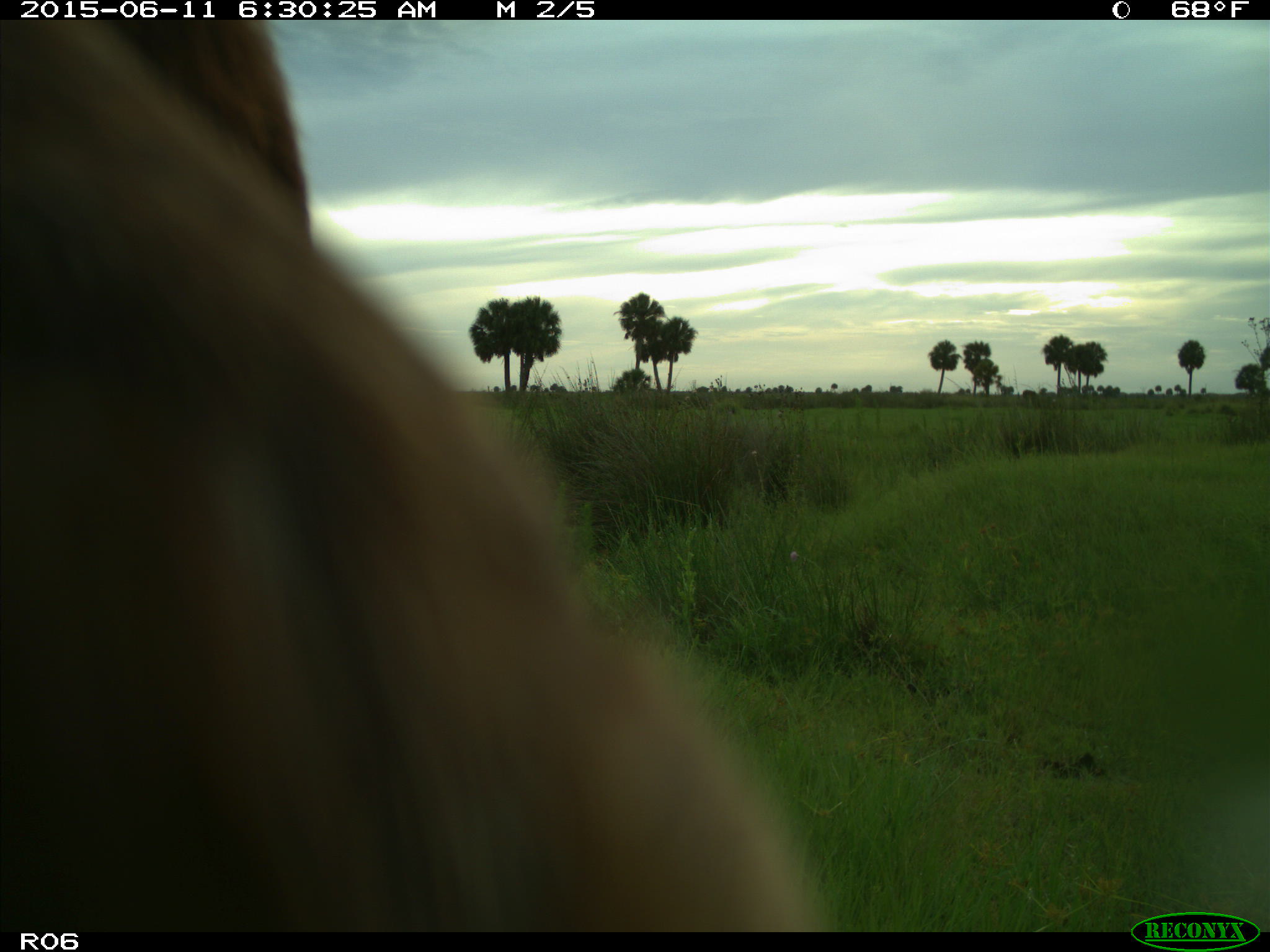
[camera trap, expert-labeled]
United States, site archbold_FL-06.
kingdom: Animalia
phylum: Chordata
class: Mammalia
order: Artiodactyla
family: Bovidae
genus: Bos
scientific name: Bos taurus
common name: domestic cow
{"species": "Bos taurus (domestic cow)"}